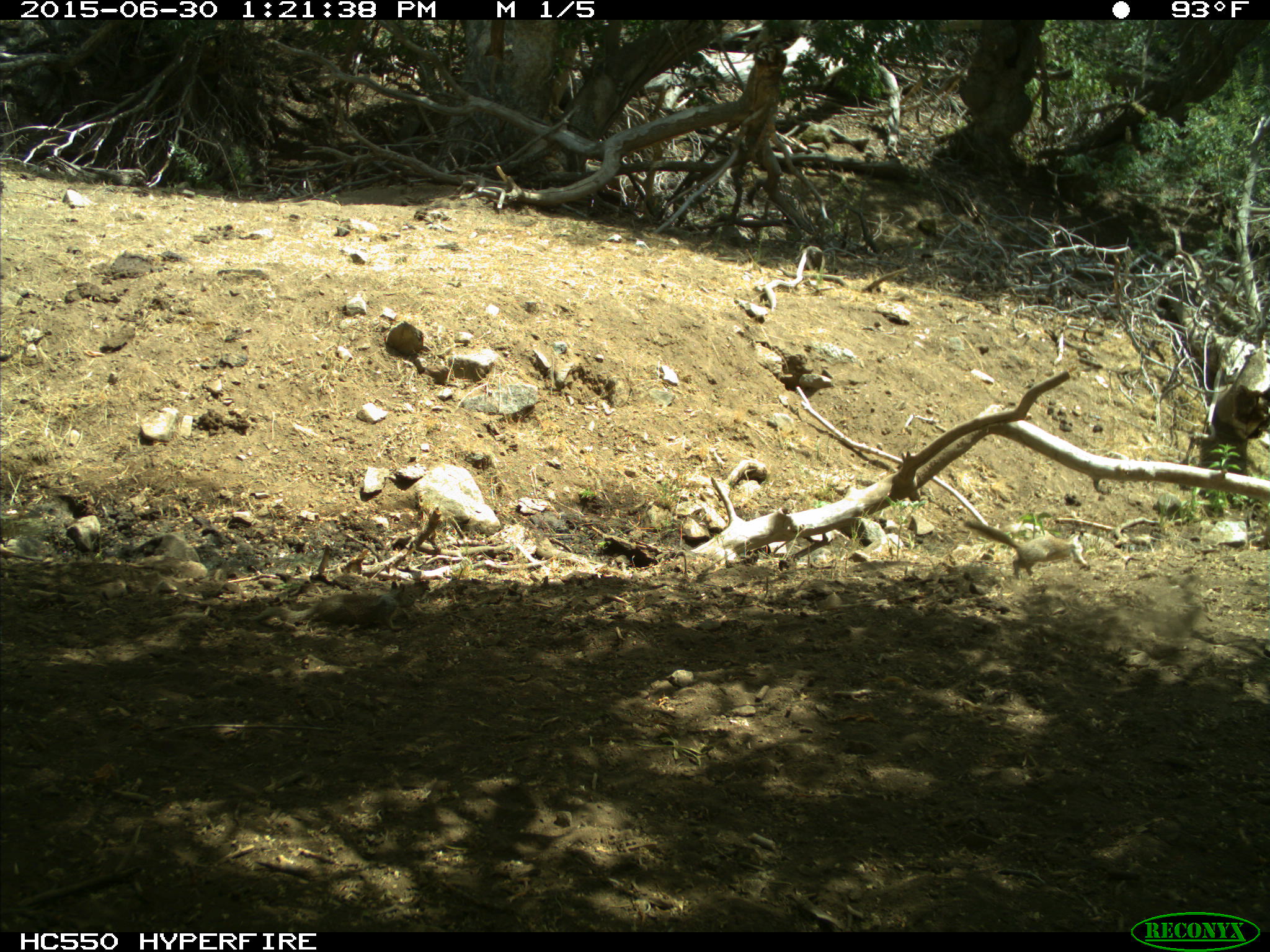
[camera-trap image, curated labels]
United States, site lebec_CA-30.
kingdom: Animalia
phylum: Chordata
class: Mammalia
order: Rodentia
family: Sciuridae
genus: Otospermophilus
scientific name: Otospermophilus beecheyi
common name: california ground squirrel